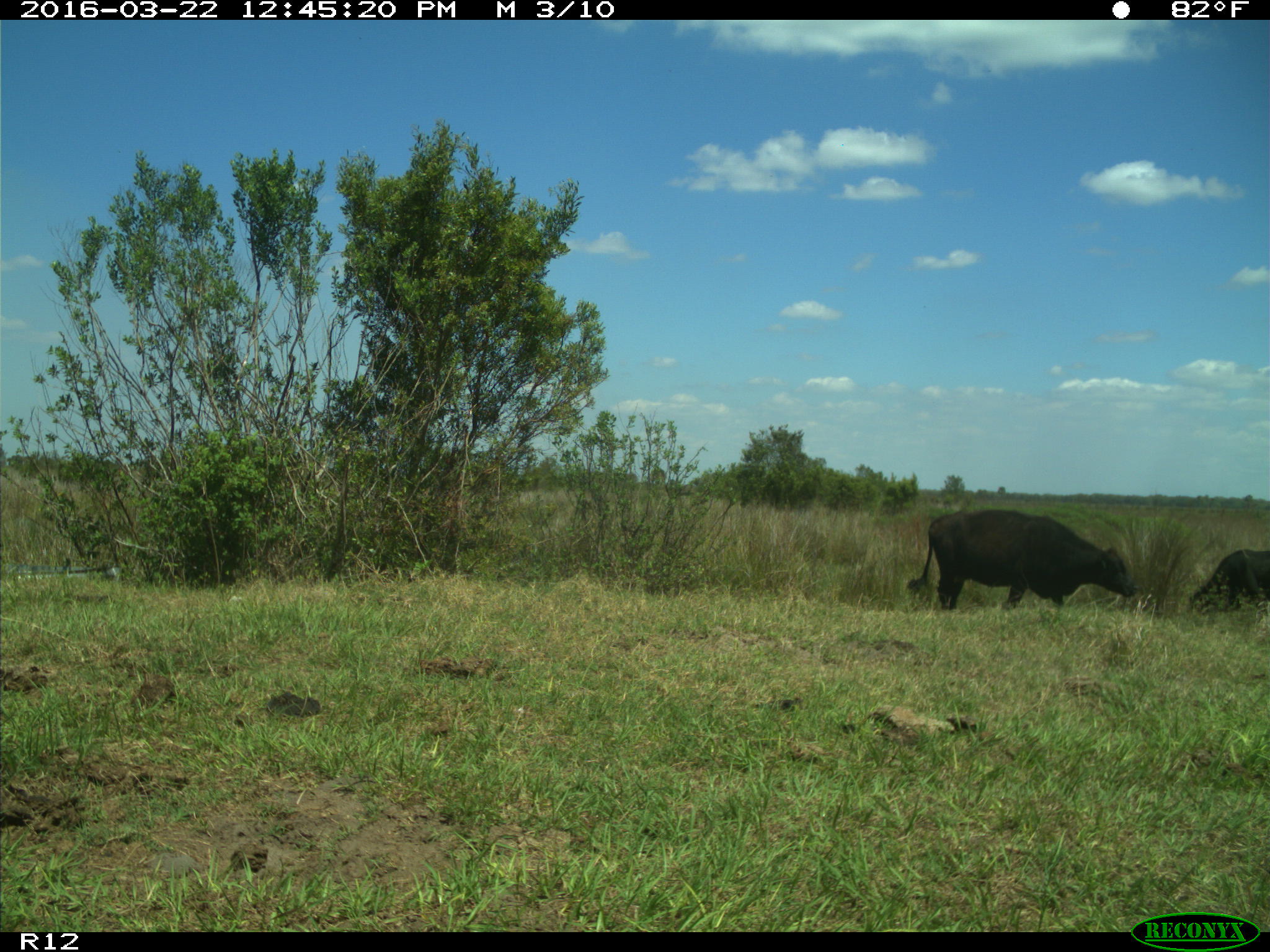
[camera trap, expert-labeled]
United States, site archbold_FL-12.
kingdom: Animalia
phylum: Chordata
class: Mammalia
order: Artiodactyla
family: Bovidae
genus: Bos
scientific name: Bos taurus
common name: domestic cow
Bos taurus (domestic cow).